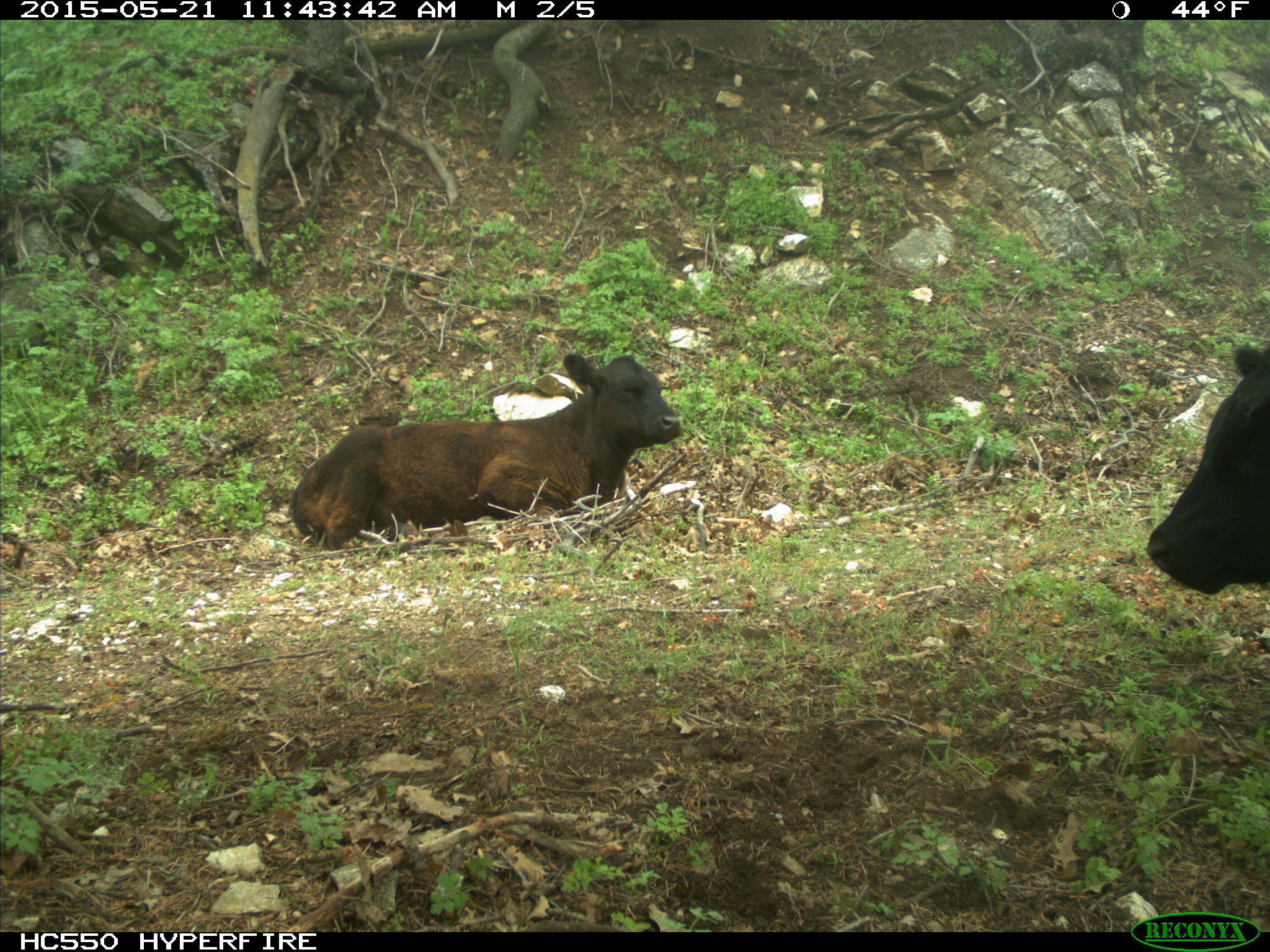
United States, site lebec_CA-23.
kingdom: Animalia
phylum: Chordata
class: Mammalia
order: Artiodactyla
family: Bovidae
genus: Bos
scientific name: Bos taurus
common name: domestic cow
Bos taurus (domestic cow).